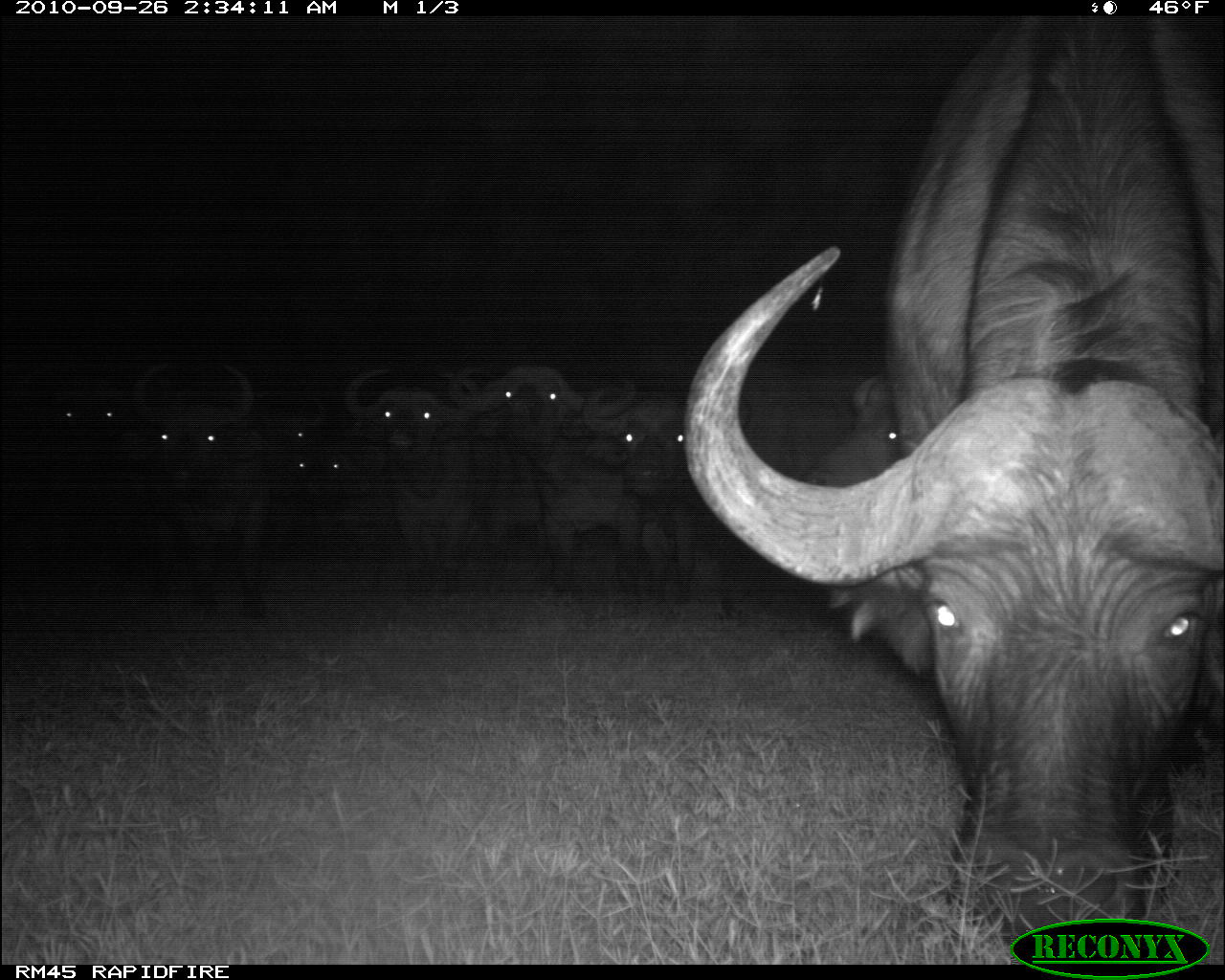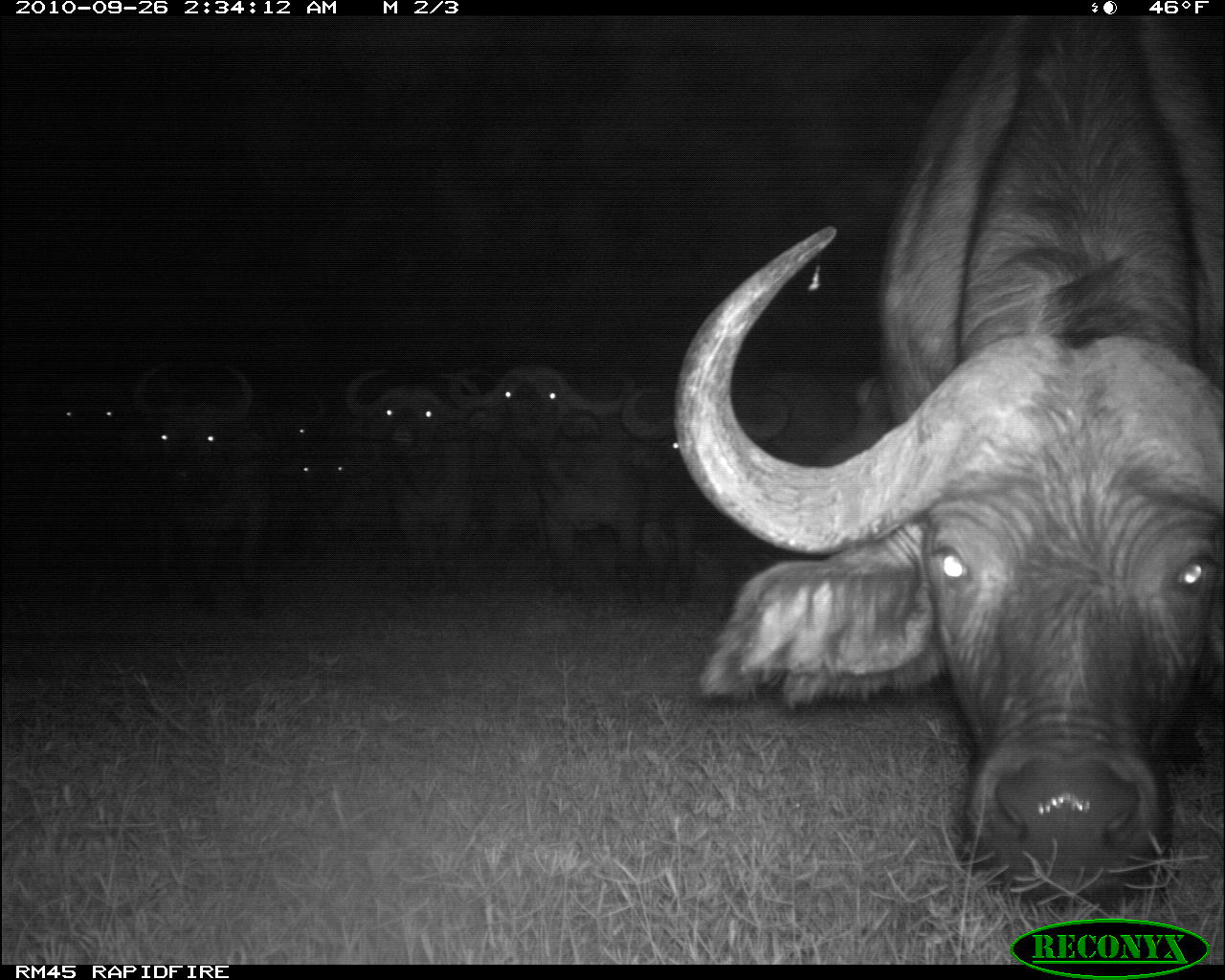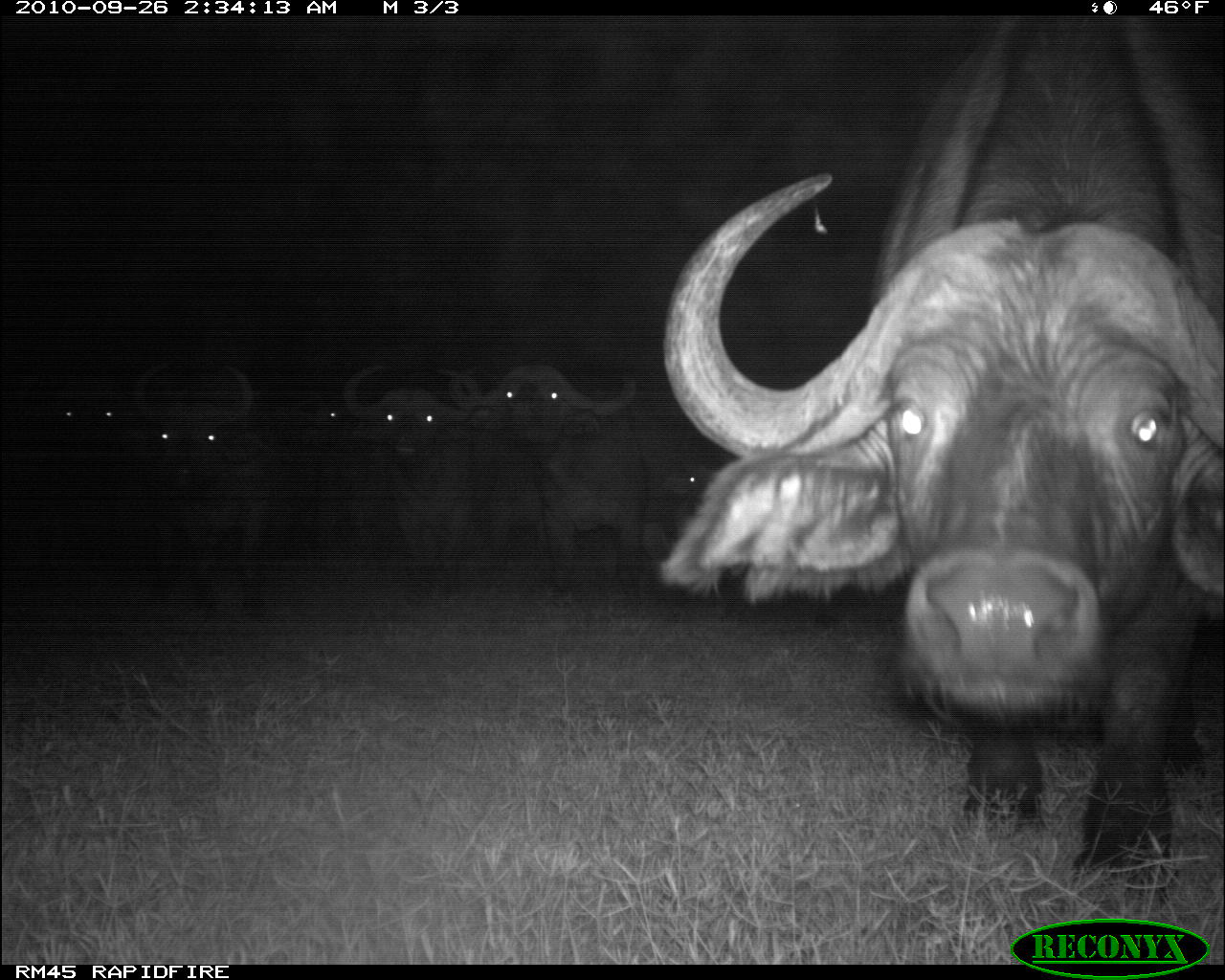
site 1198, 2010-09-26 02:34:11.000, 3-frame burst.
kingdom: Animalia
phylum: Chordata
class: Mammalia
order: Artiodactyla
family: Bovidae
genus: Syncerus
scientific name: Syncerus caffer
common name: african buffalo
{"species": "Syncerus caffer (african buffalo)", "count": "9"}